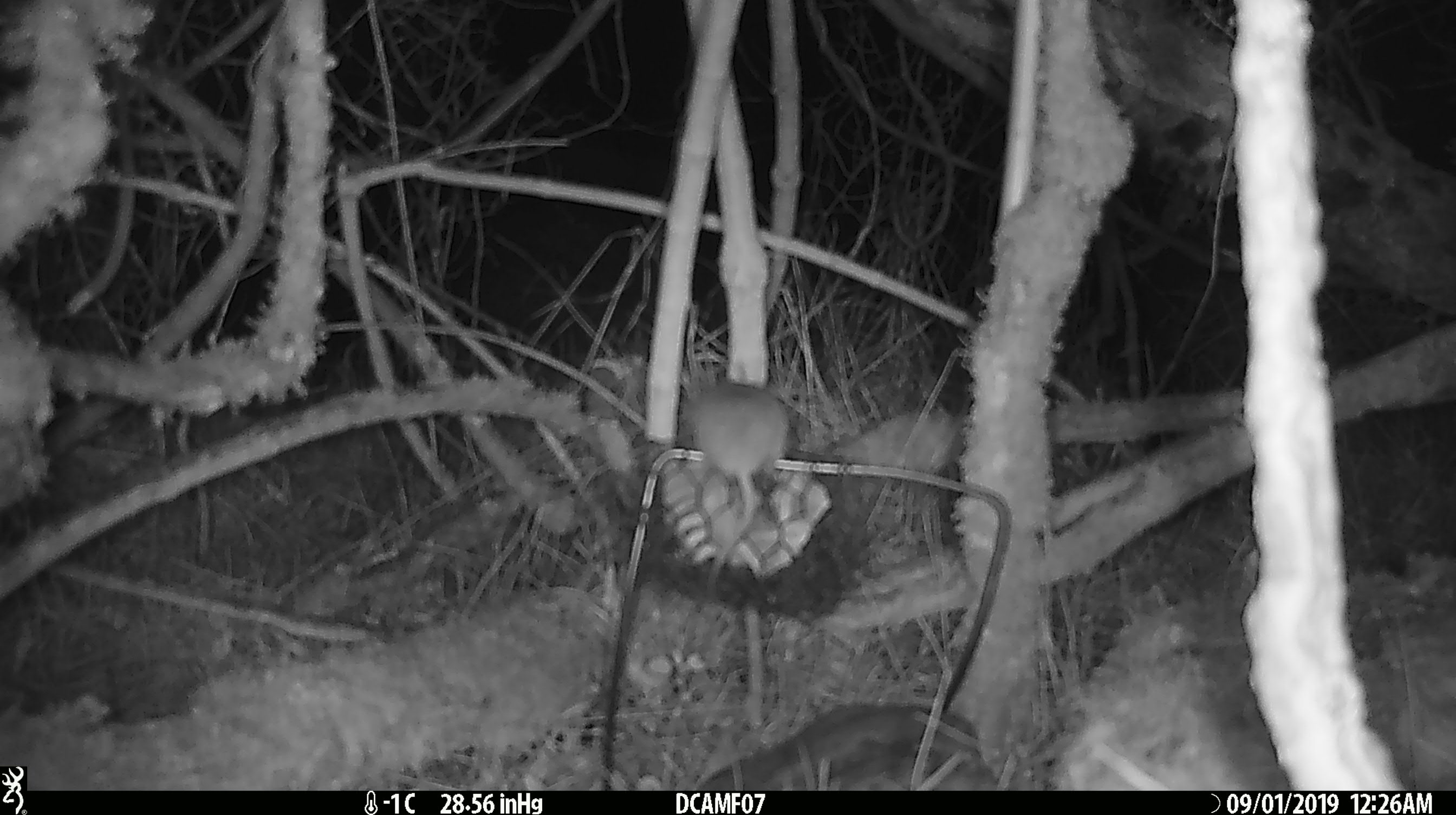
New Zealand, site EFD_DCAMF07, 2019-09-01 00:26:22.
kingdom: Animalia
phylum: Chordata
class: Mammalia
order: Rodentia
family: Muridae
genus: Mus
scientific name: Mus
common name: mouse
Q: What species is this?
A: Mouse (Mus).